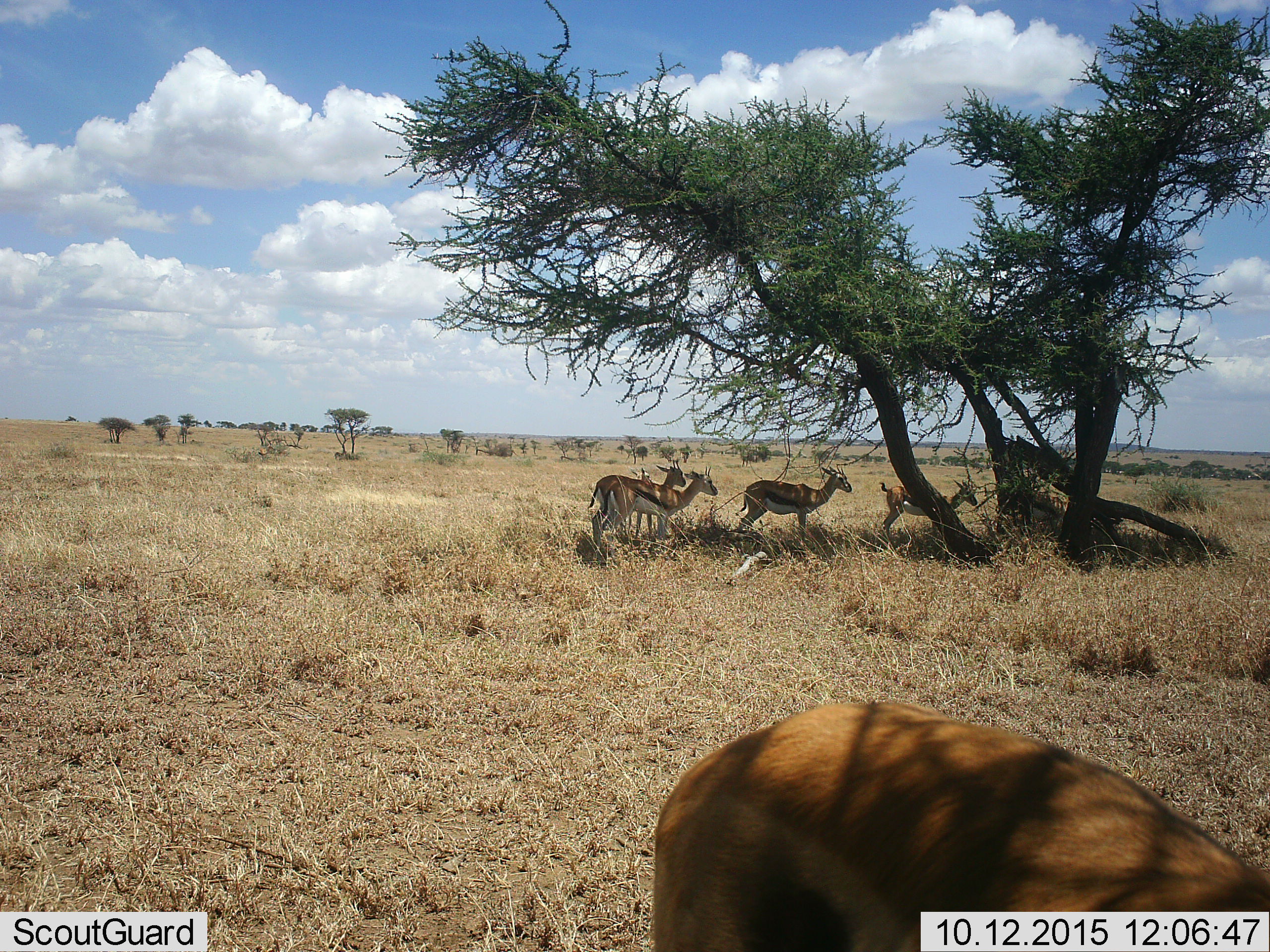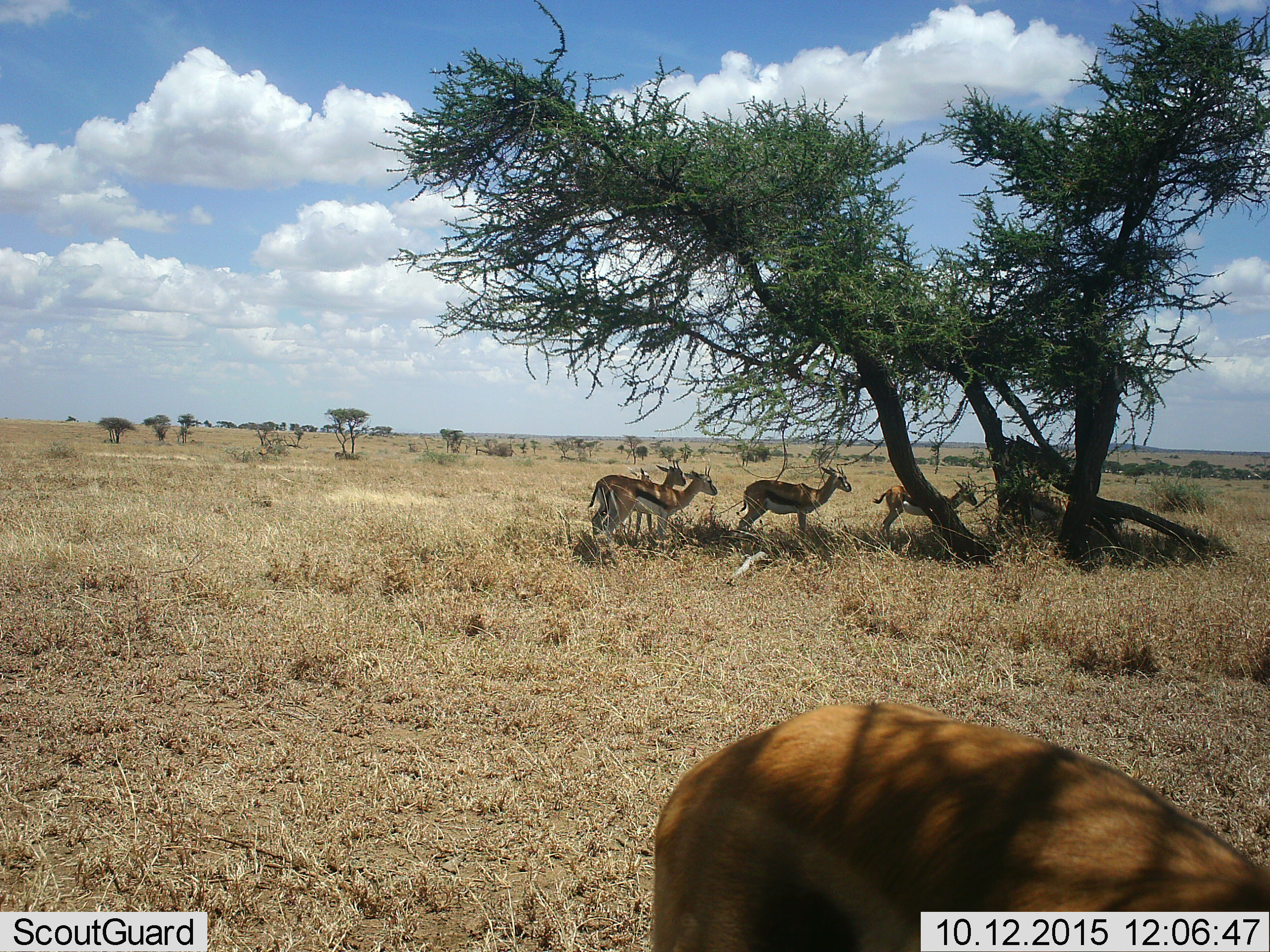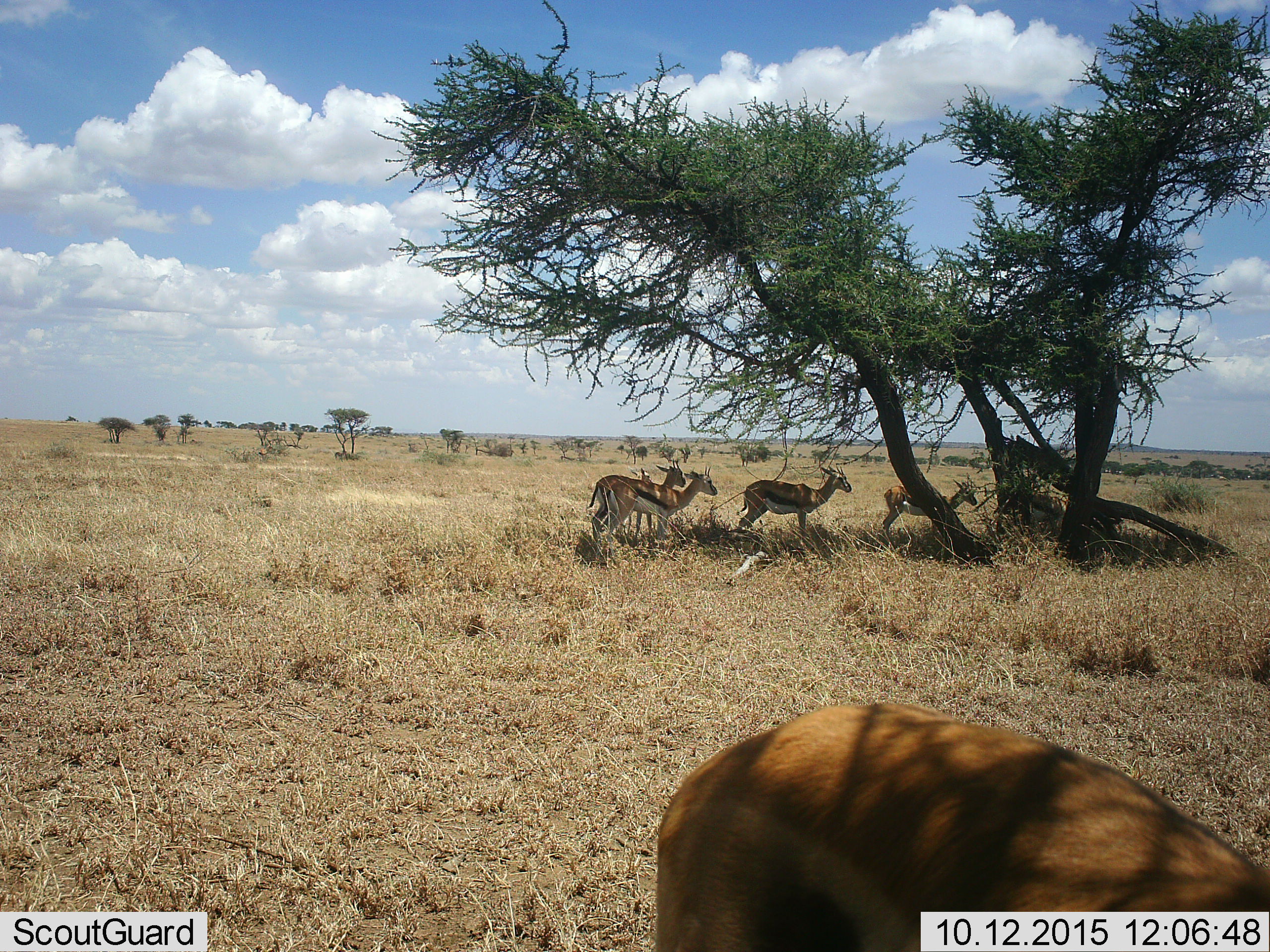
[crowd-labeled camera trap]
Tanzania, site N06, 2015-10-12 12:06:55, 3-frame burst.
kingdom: Animalia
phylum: Chordata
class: Mammalia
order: Artiodactyla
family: Bovidae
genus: Eudorcas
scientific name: Eudorcas thomsonii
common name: thomson's gazelle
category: gazellethomsons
Gazellethomsons (thomson's gazelle) (Eudorcas thomsonii), count 5. Behavior (volunteer vote fractions): standing 100%, resting 12%, moving 0%, interacting 0%. Young present (vote fraction): 25%. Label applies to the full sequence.